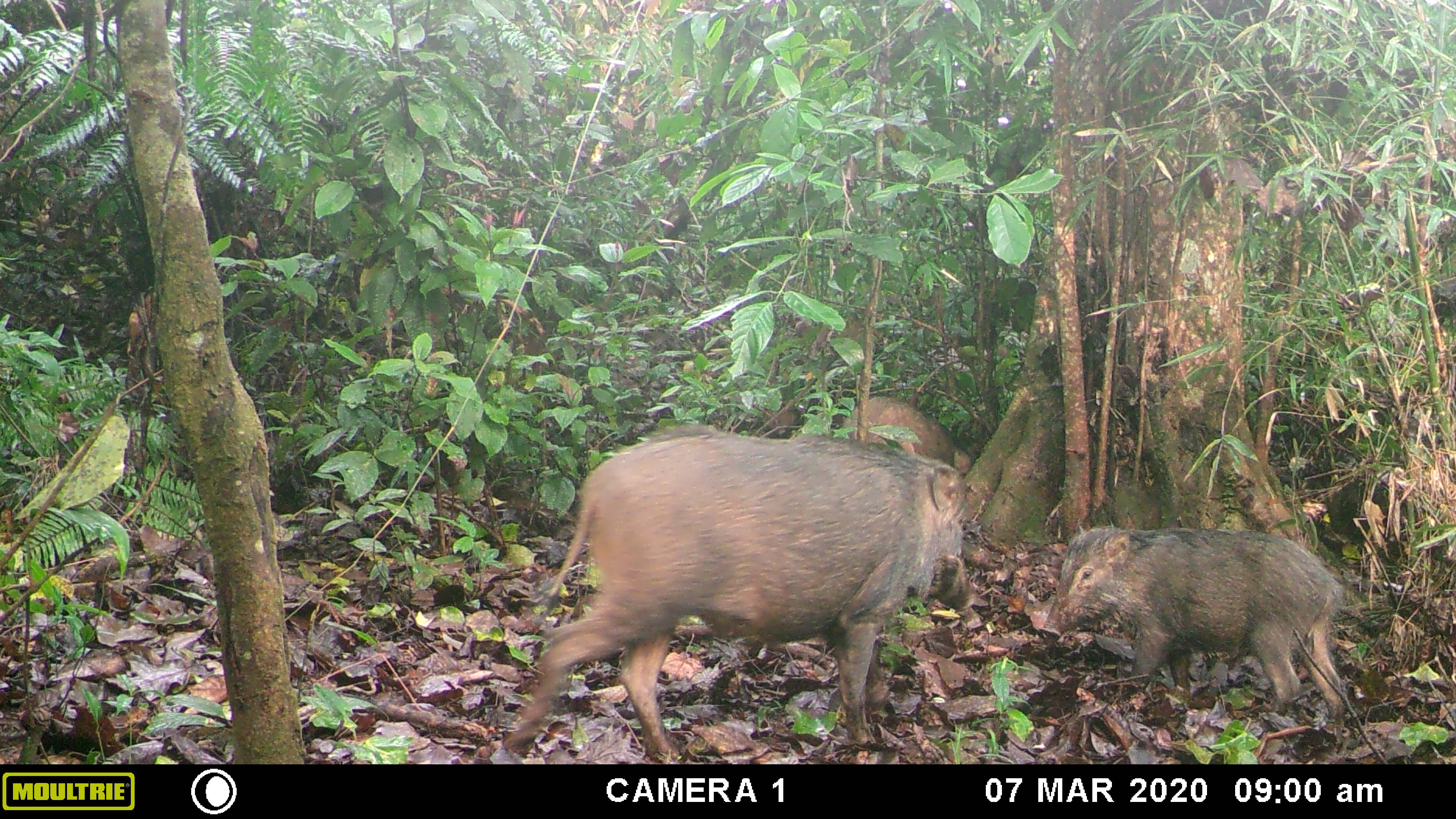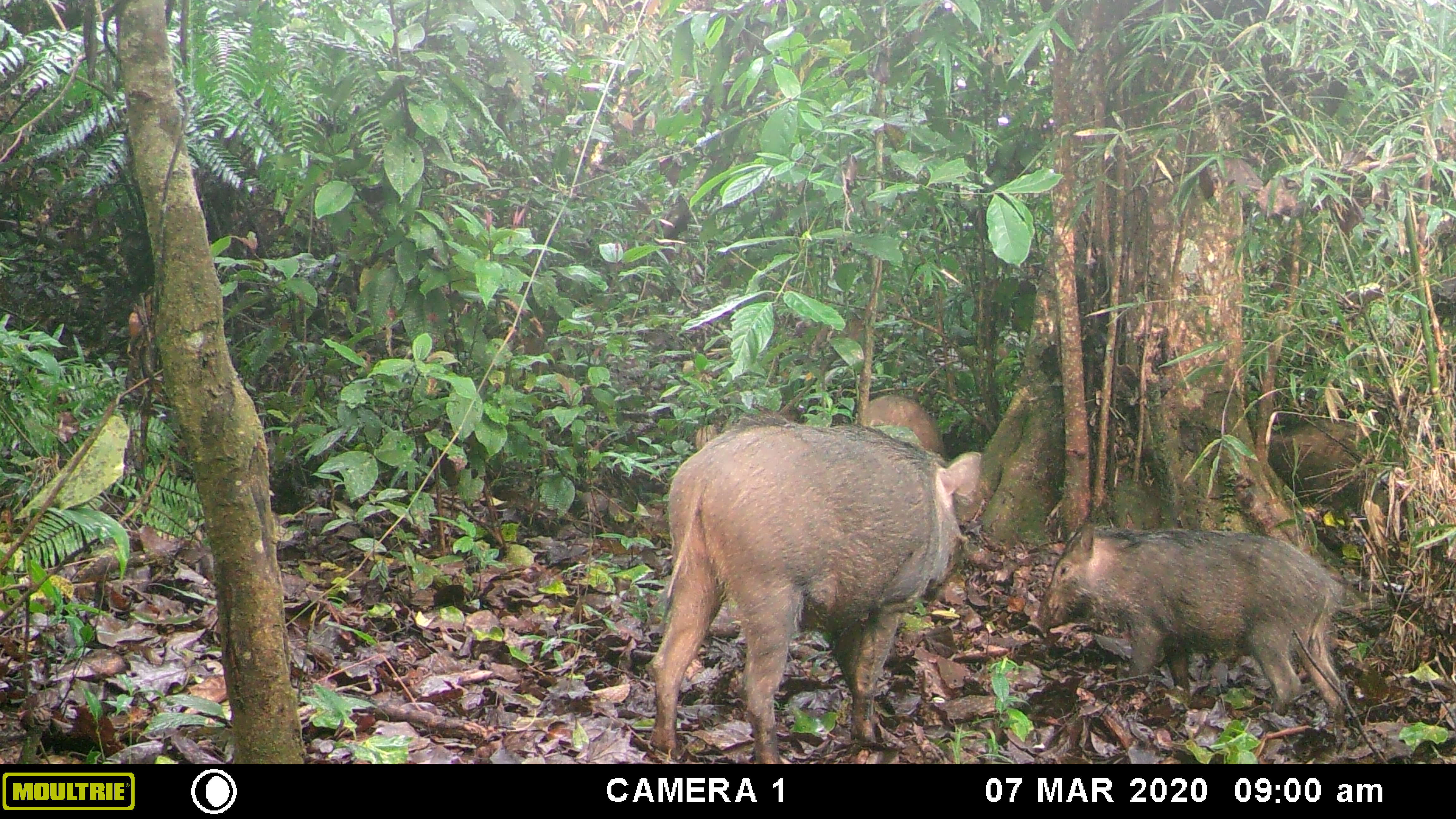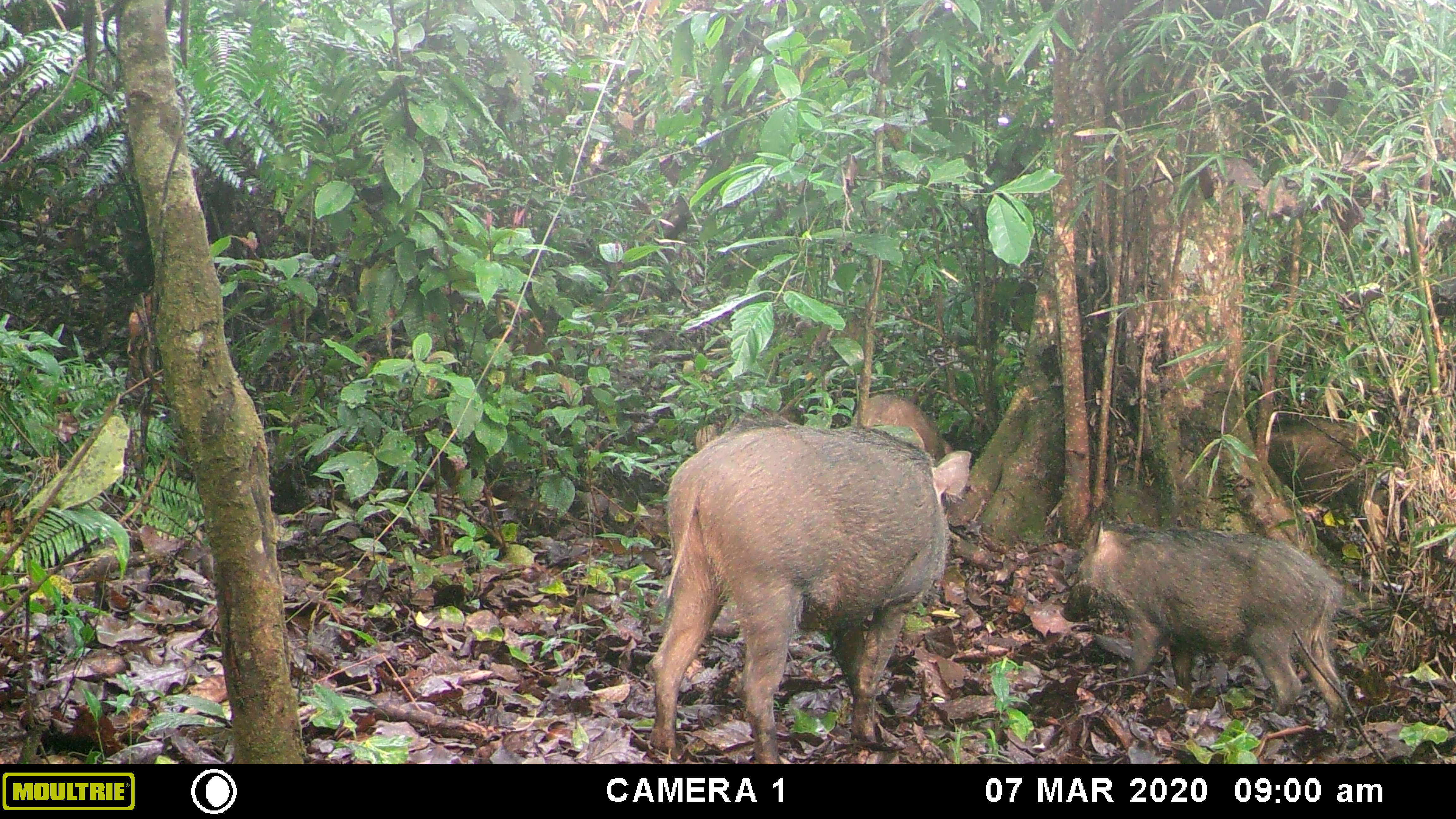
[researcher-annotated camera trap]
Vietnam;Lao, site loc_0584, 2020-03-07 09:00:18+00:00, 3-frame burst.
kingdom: Animalia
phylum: Chordata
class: Mammalia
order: Artiodactyla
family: Suidae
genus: Sus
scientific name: Sus scrofa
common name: eurasian wild pig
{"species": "eurasian wild pig (Sus scrofa)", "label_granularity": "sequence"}